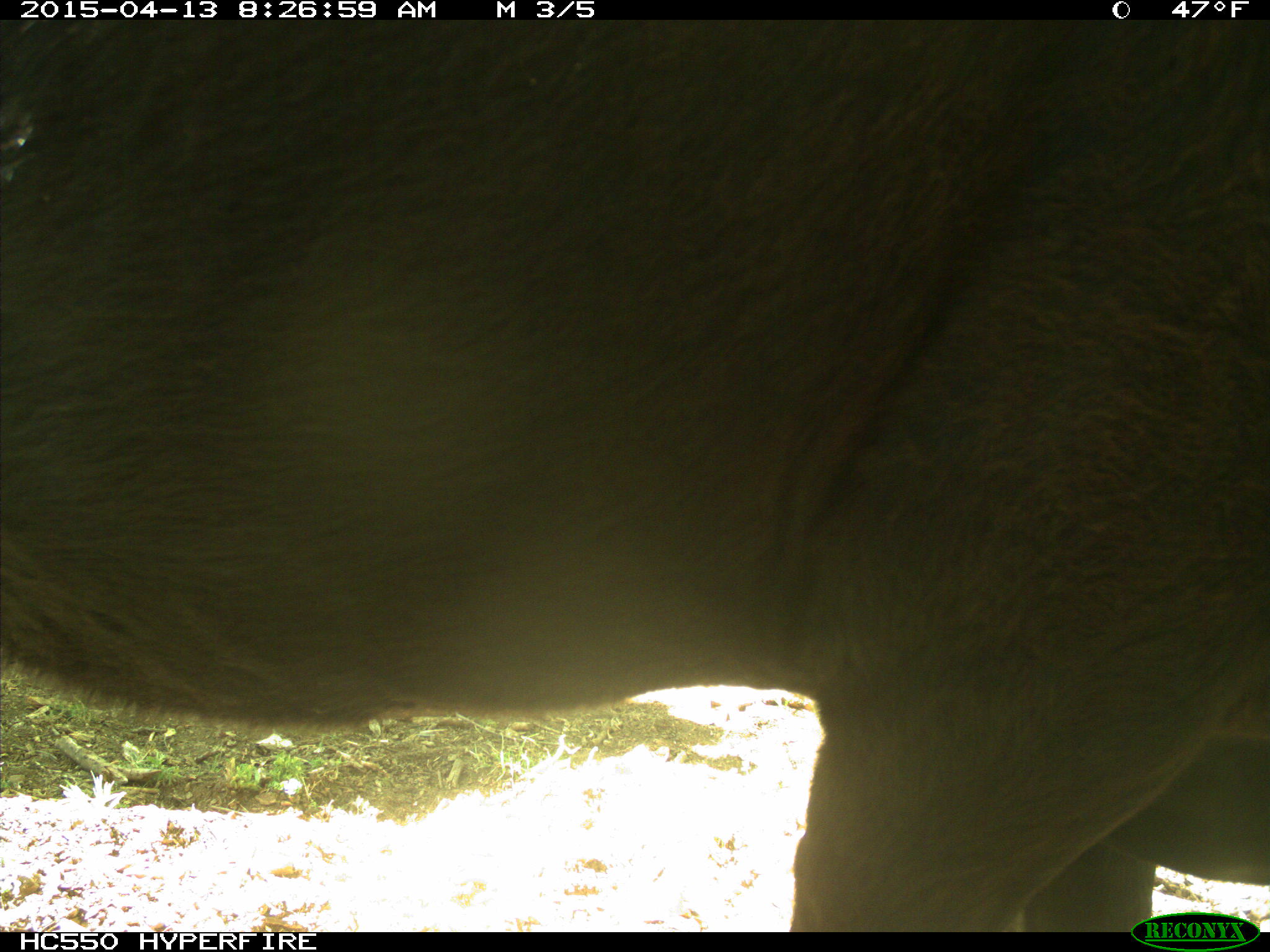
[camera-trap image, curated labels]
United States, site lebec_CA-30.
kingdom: Animalia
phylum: Chordata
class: Mammalia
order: Artiodactyla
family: Bovidae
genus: Bos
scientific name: Bos taurus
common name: domestic cow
Bos taurus (domestic cow).